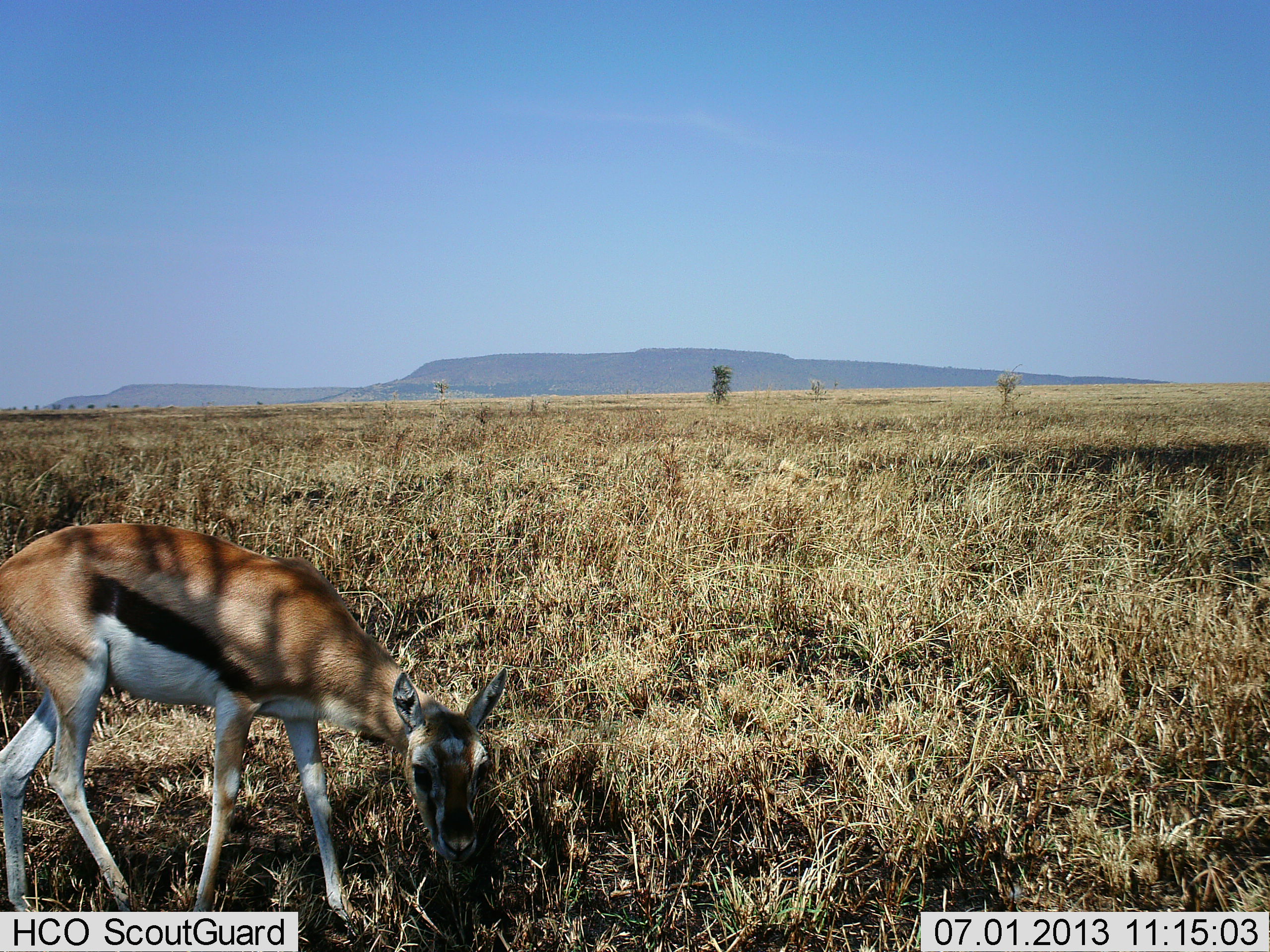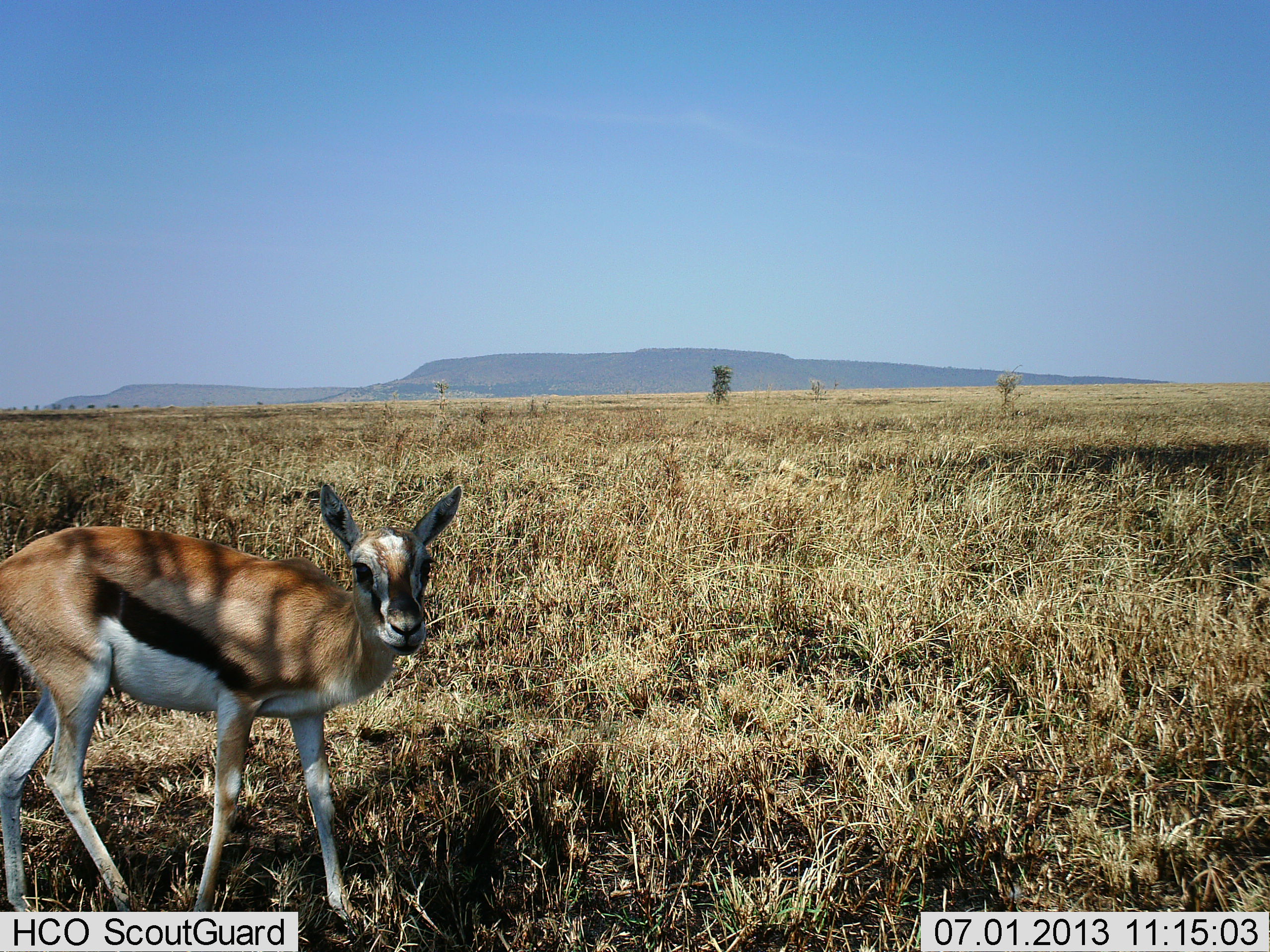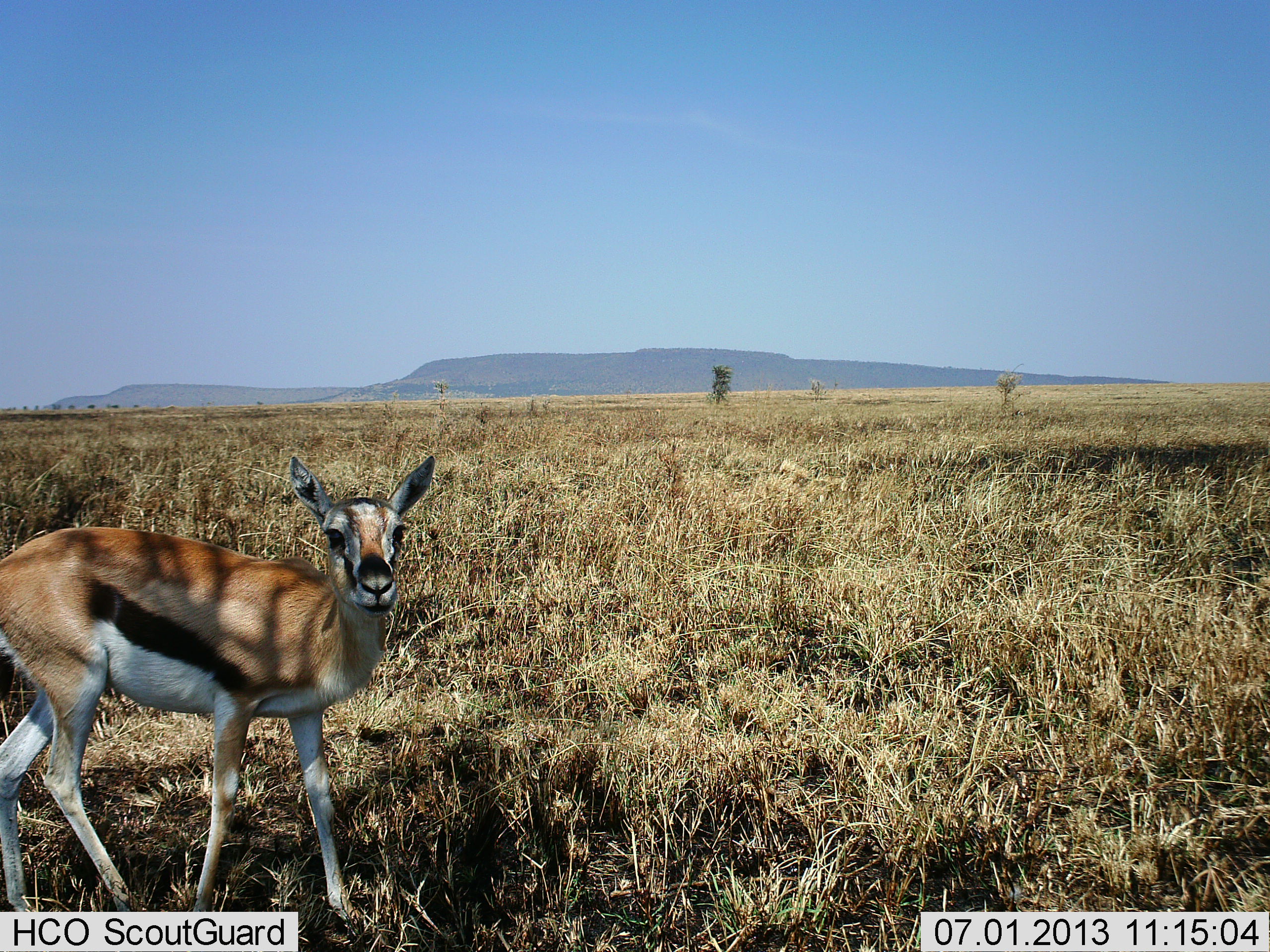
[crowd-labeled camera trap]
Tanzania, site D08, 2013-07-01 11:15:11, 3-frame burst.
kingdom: Animalia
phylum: Chordata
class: Mammalia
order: Artiodactyla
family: Bovidae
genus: Eudorcas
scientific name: Eudorcas thomsonii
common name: thomson's gazelle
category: gazellethomsons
Gazellethomsons (thomson's gazelle) (Eudorcas thomsonii), count 1. Behavior (volunteer vote fractions): standing 77%, resting 0%, moving 3%, interacting 0%. Young present (vote fraction): 16%. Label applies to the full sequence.